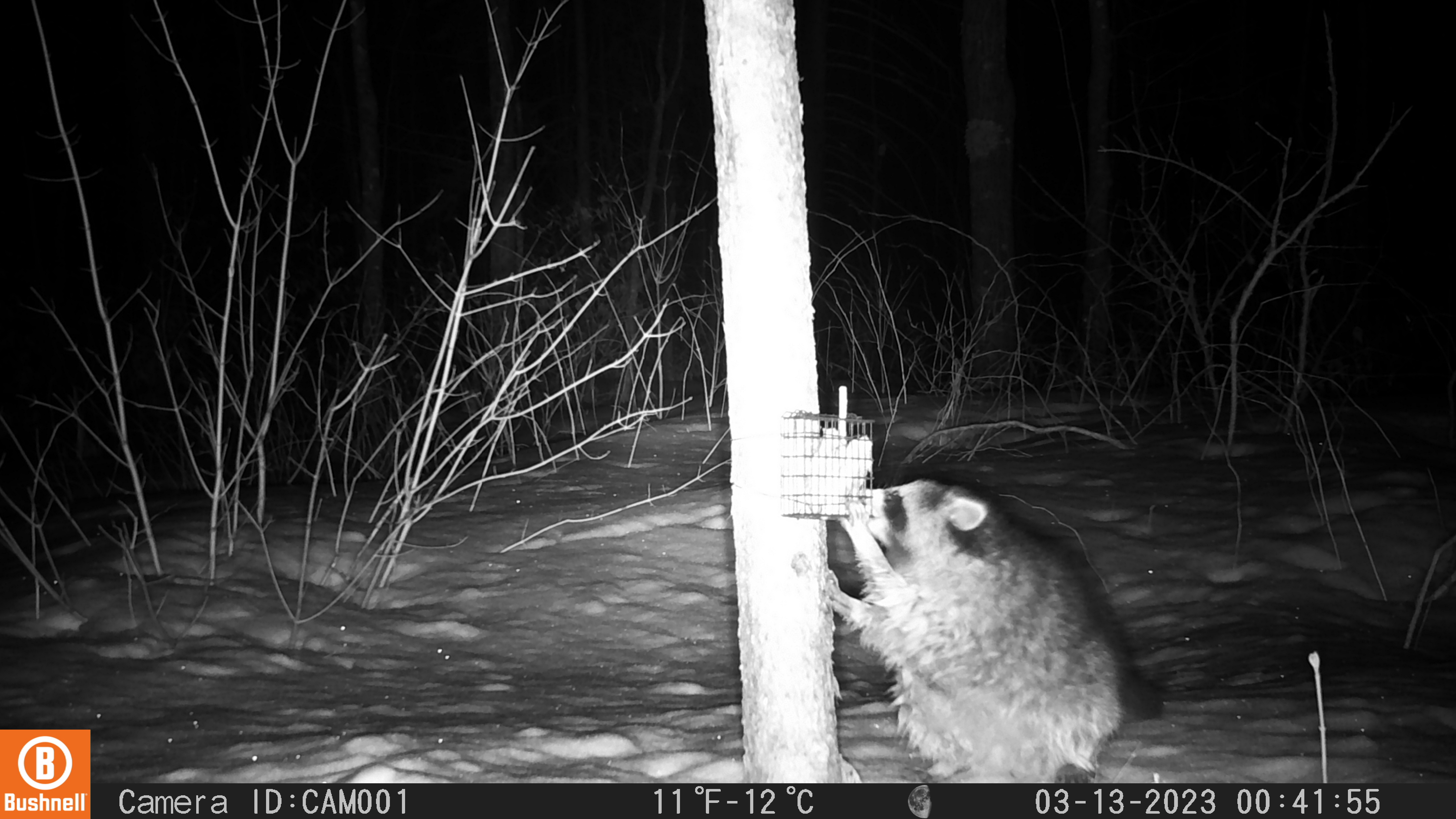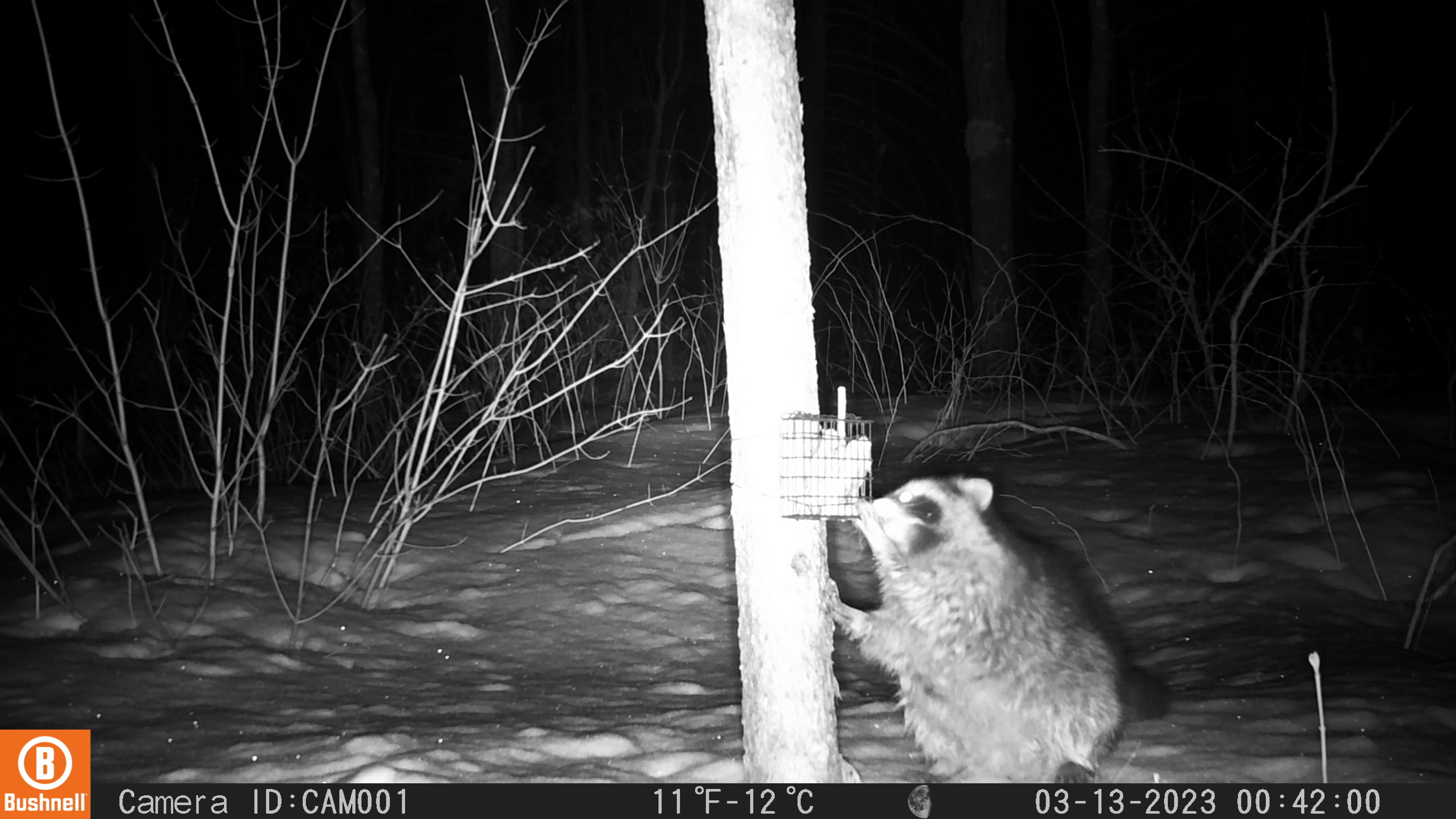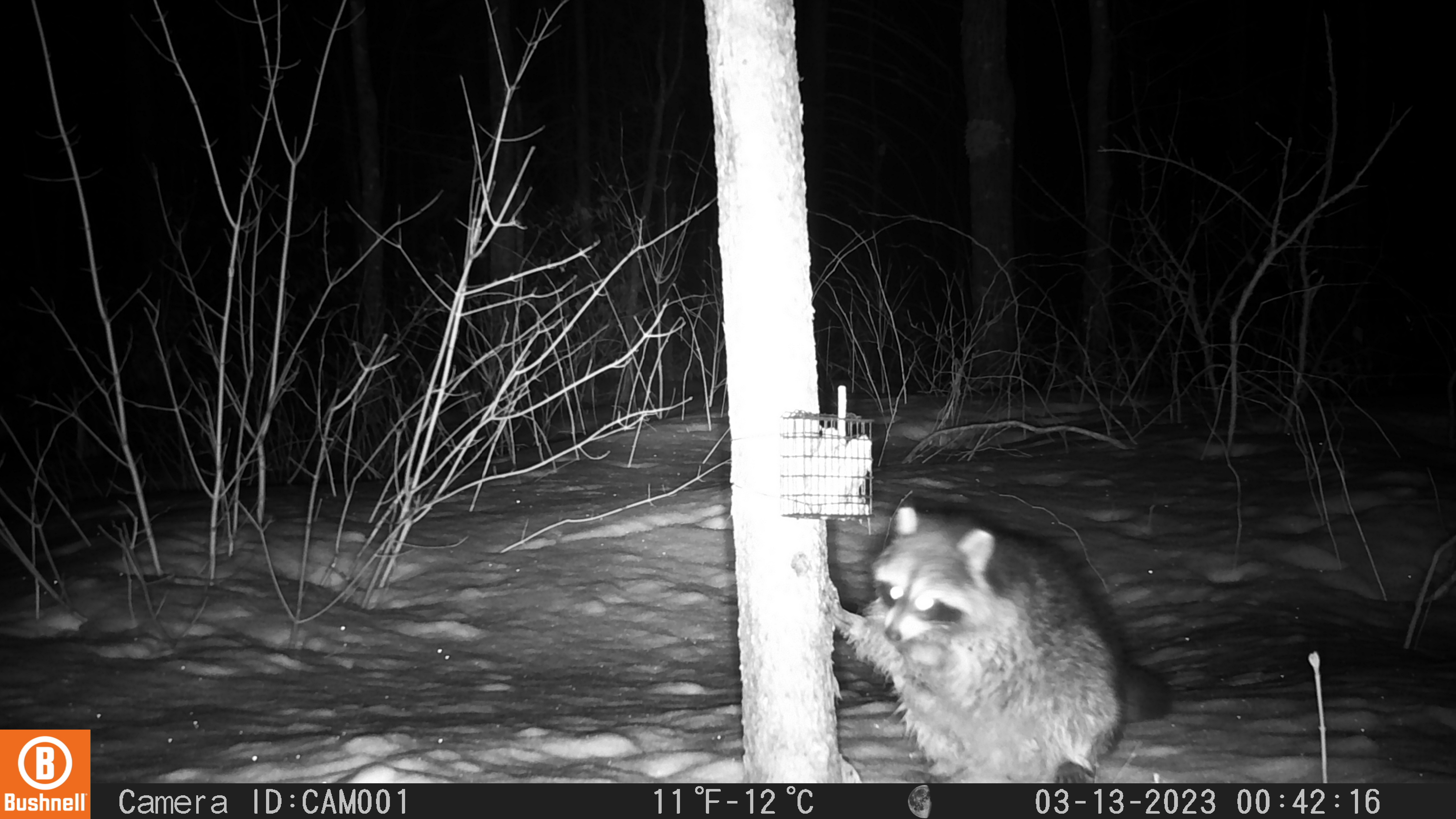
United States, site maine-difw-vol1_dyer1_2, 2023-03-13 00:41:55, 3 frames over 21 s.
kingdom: Animalia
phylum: Chordata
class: Mammalia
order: Carnivora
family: Procyonidae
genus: Procyon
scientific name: Procyon lotor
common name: raccoon